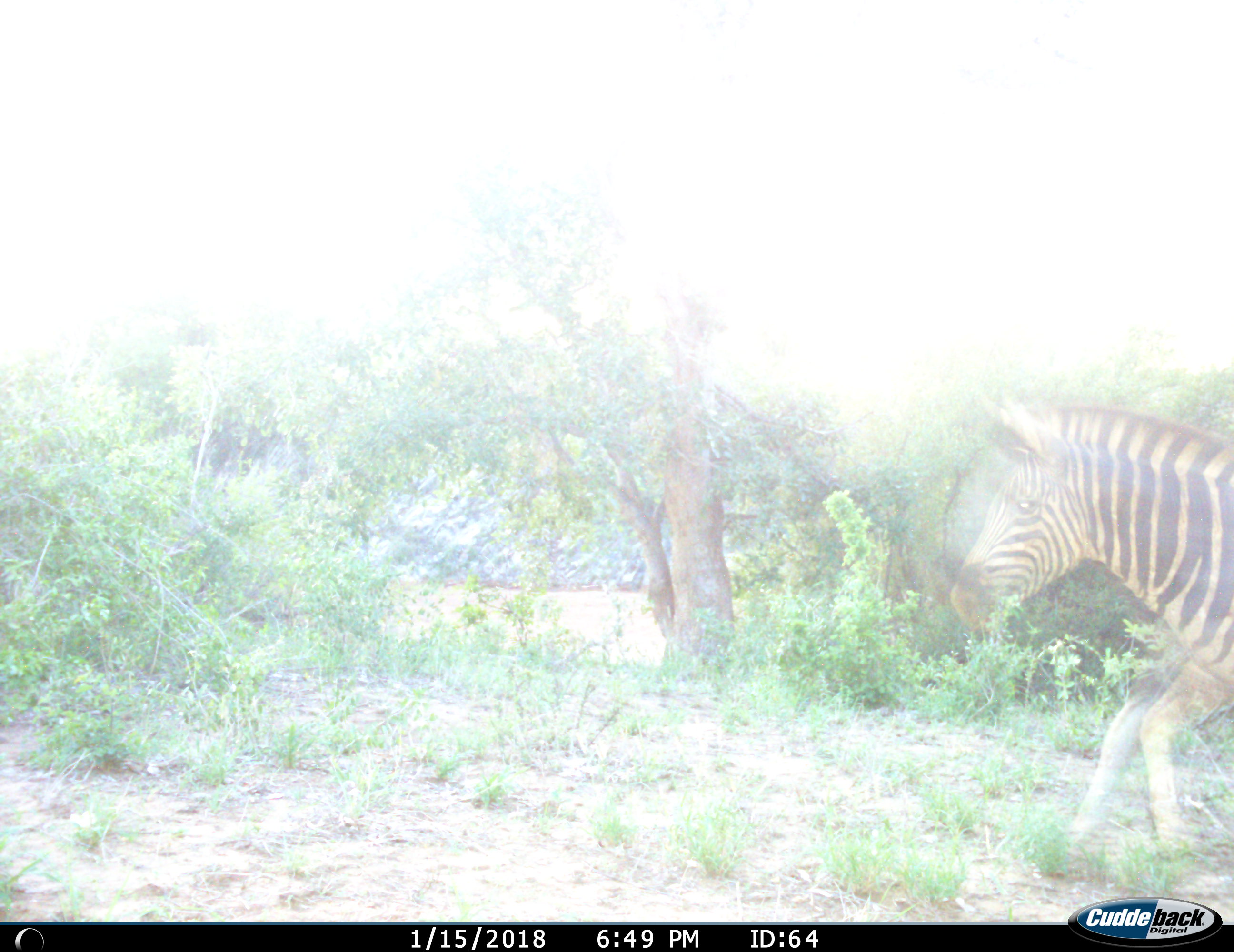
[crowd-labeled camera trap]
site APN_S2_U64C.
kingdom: Animalia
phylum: Chordata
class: Mammalia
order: Perissodactyla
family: Equidae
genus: Equus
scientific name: Equus quagga burchellii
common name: burchell's zebra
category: zebraburchells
Zebraburchells (burchell's zebra) (Equus quagga burchellii), count 1. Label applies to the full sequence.